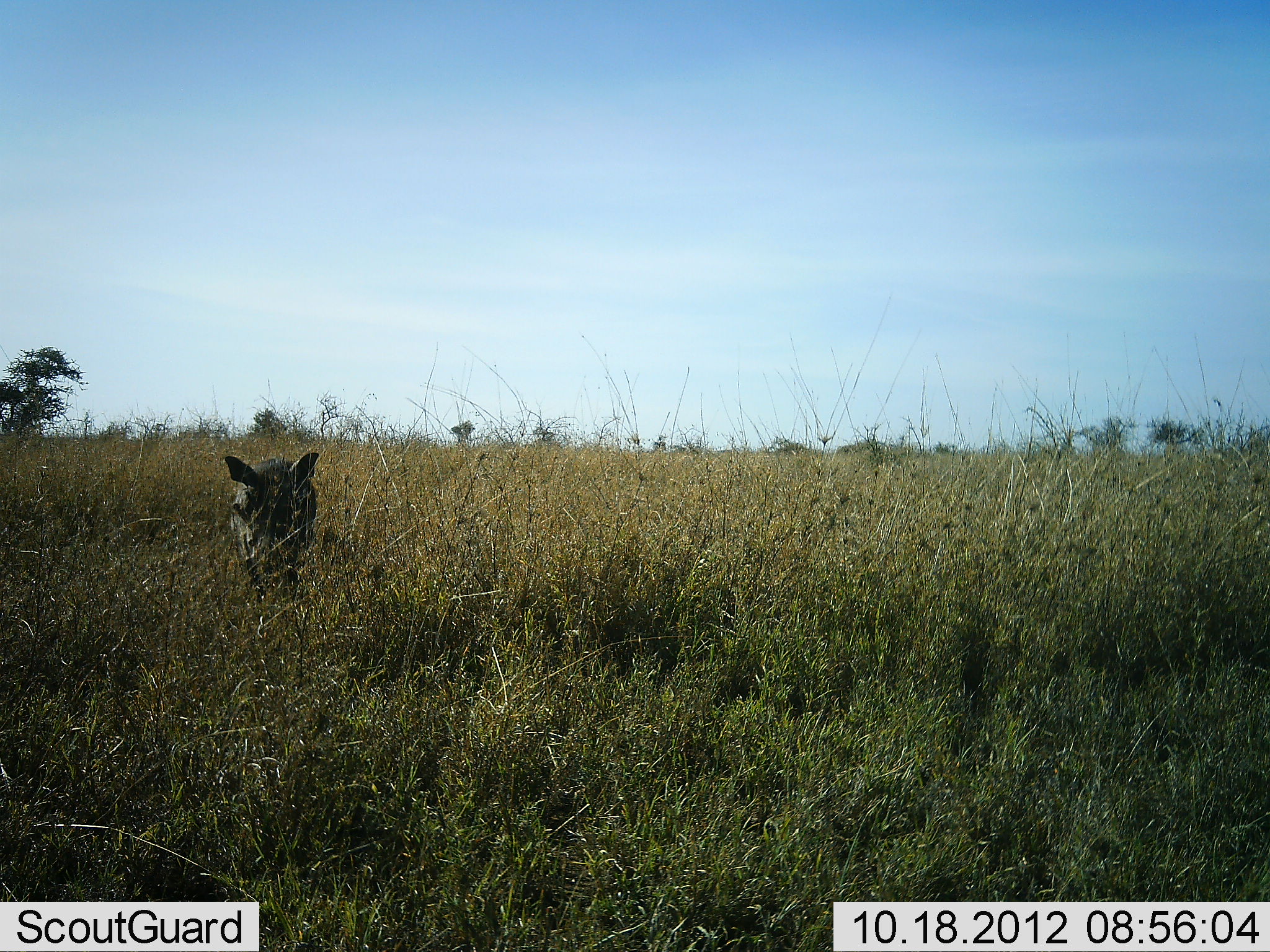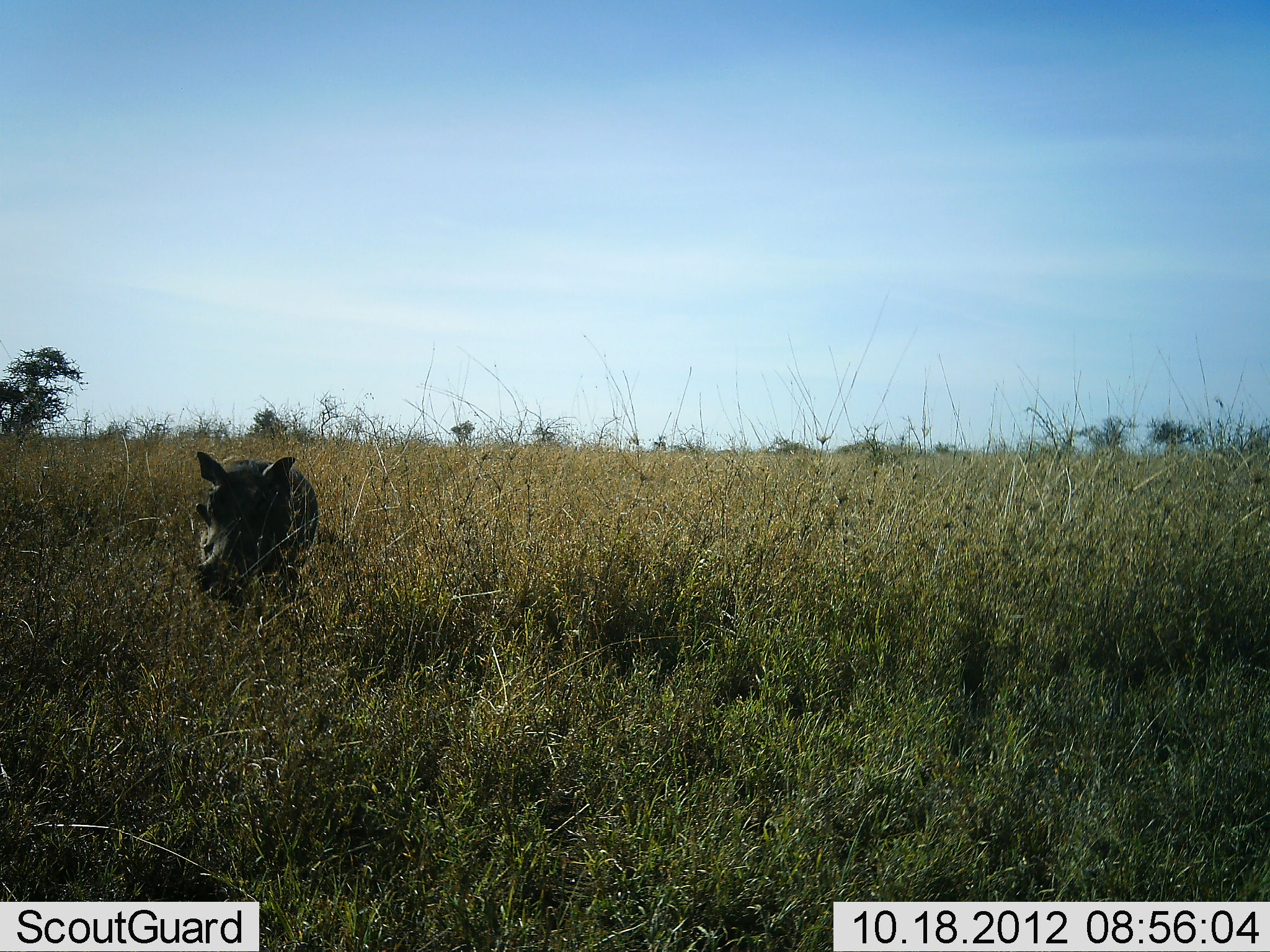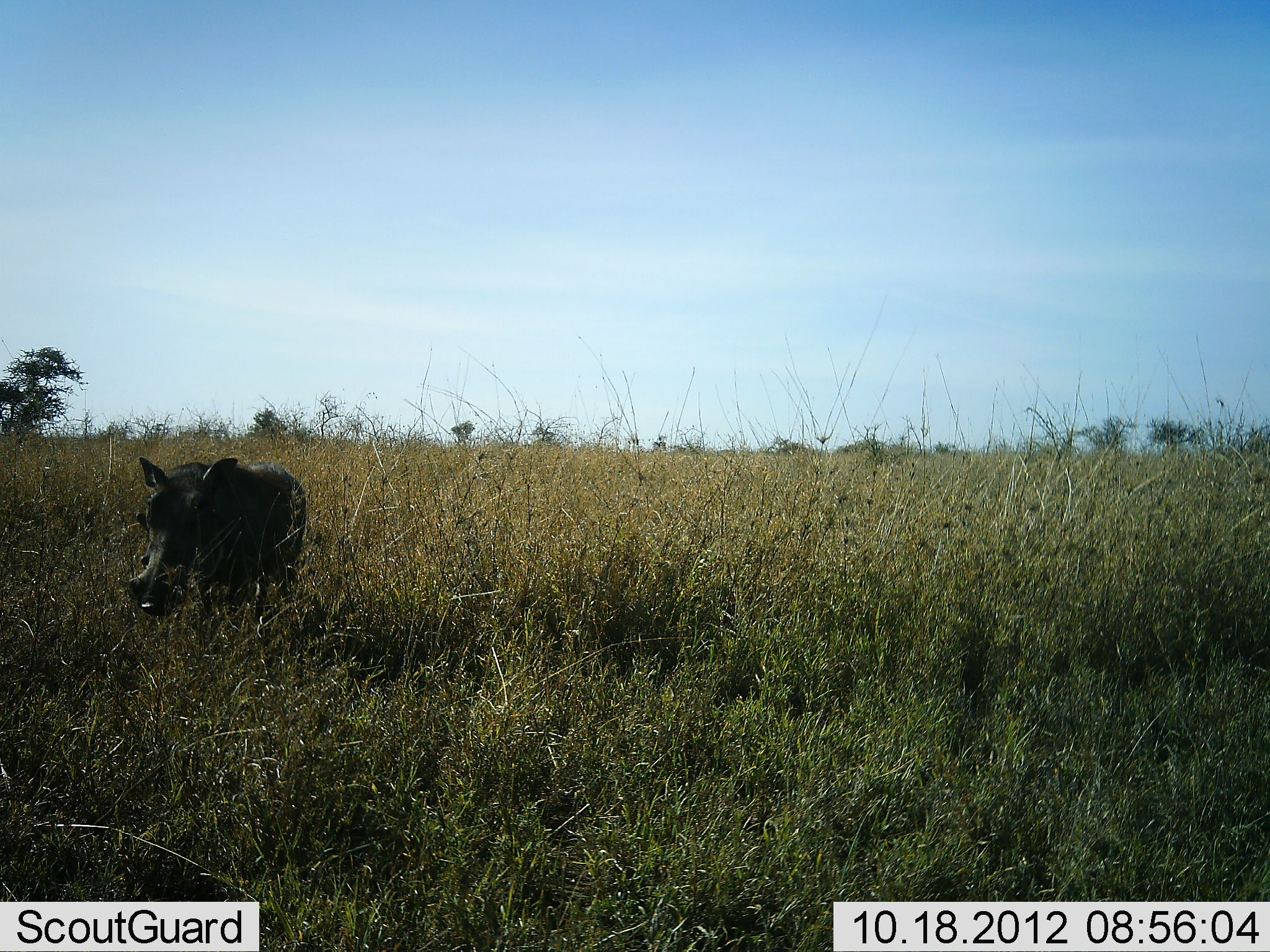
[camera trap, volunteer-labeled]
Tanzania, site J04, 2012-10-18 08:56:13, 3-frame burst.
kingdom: Animalia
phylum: Chordata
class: Mammalia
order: Artiodactyla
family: Suidae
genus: Phacochoerus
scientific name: Phacochoerus africanus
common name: warthog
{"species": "warthog (Phacochoerus africanus)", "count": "1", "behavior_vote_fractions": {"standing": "10%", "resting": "0%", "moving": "90%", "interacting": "0%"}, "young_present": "0%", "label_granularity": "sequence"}